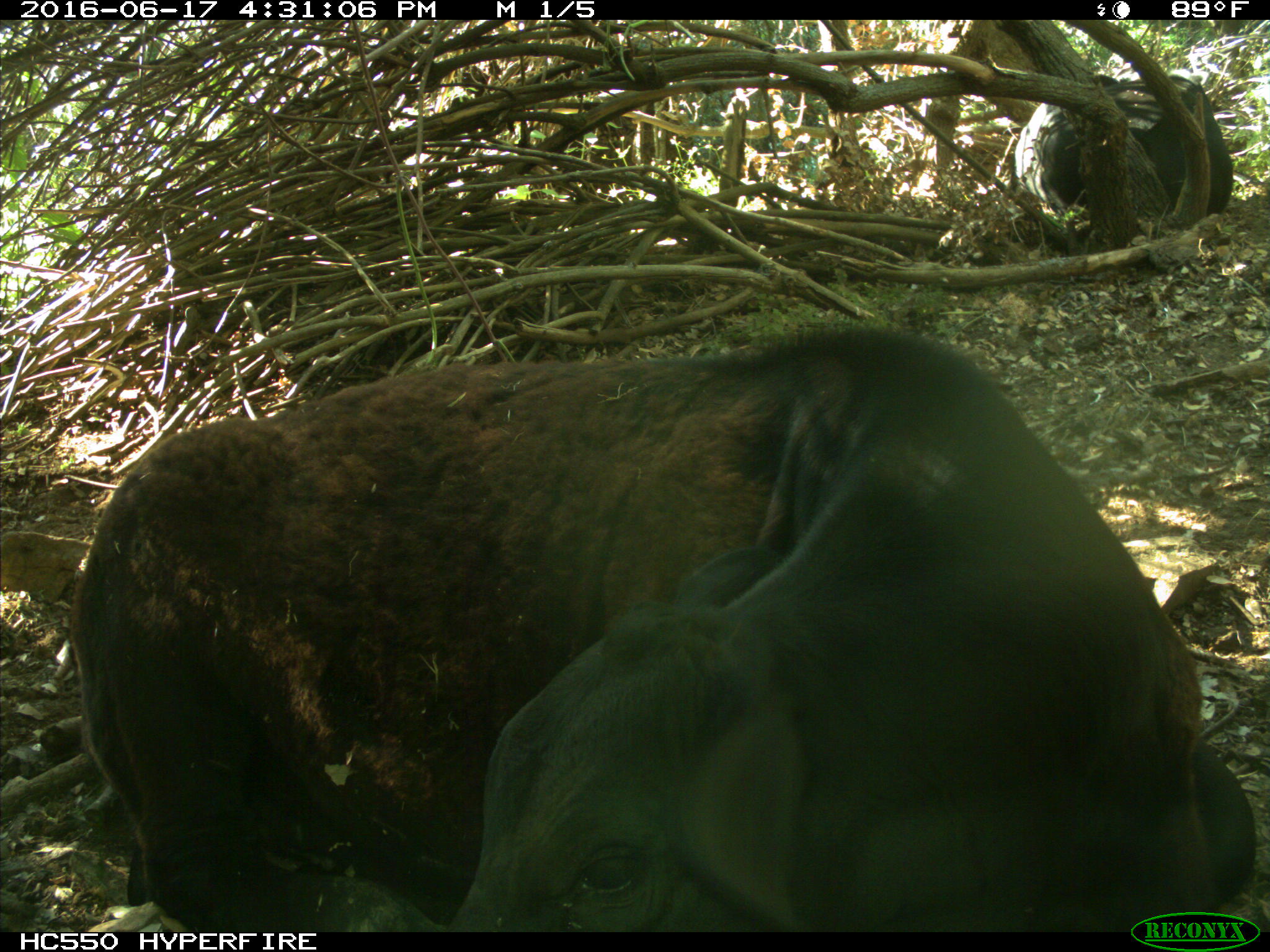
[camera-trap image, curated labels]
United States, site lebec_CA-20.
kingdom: Animalia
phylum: Chordata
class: Mammalia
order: Artiodactyla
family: Bovidae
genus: Bos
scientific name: Bos taurus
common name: domestic cow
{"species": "Bos taurus (domestic cow)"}